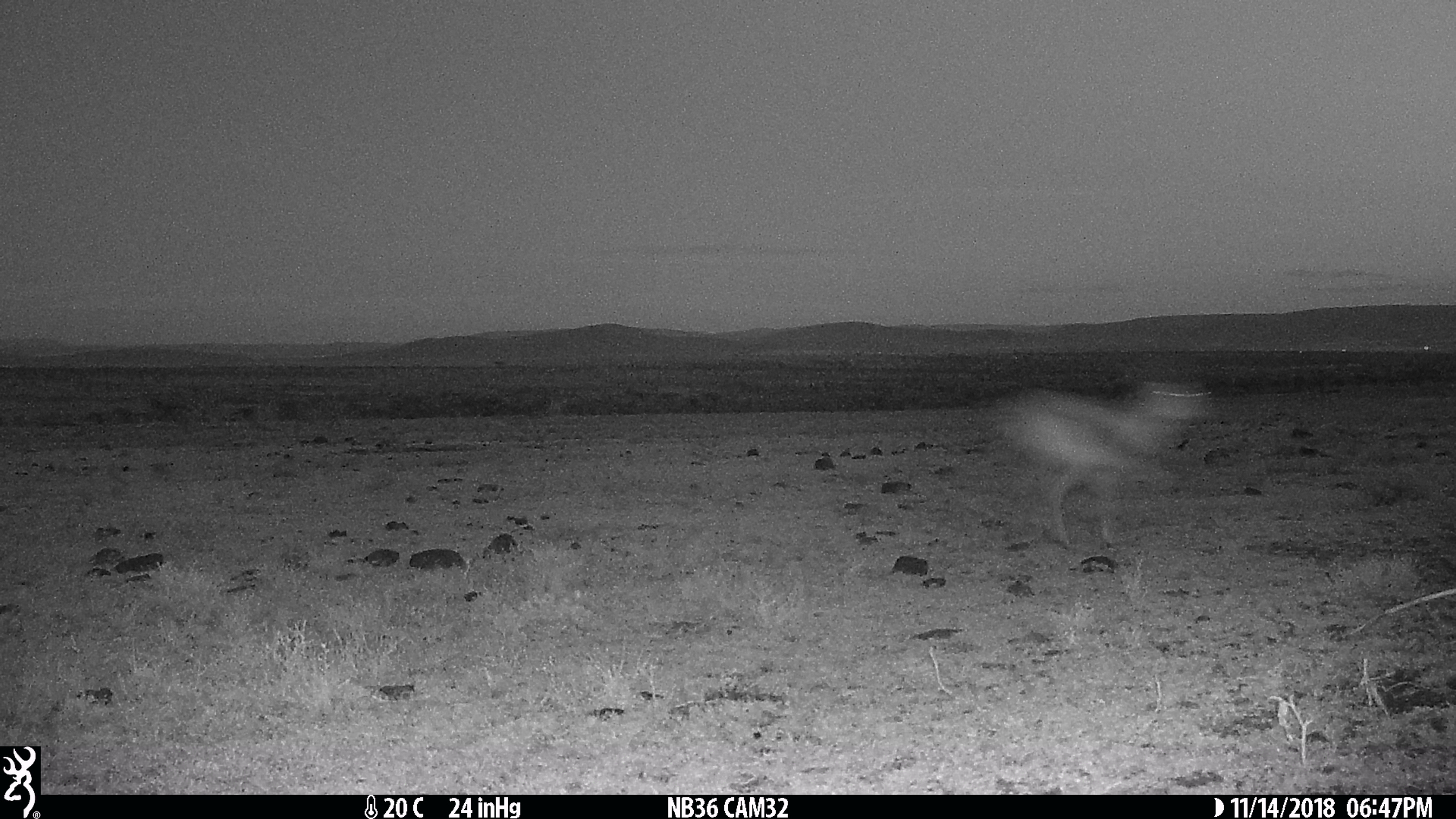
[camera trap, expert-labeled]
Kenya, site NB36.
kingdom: Animalia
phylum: Chordata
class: Mammalia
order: Artiodactyla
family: Bovidae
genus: Eudorcas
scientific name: Eudorcas thomsonii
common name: thomon's gazelle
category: gazelle thomsons